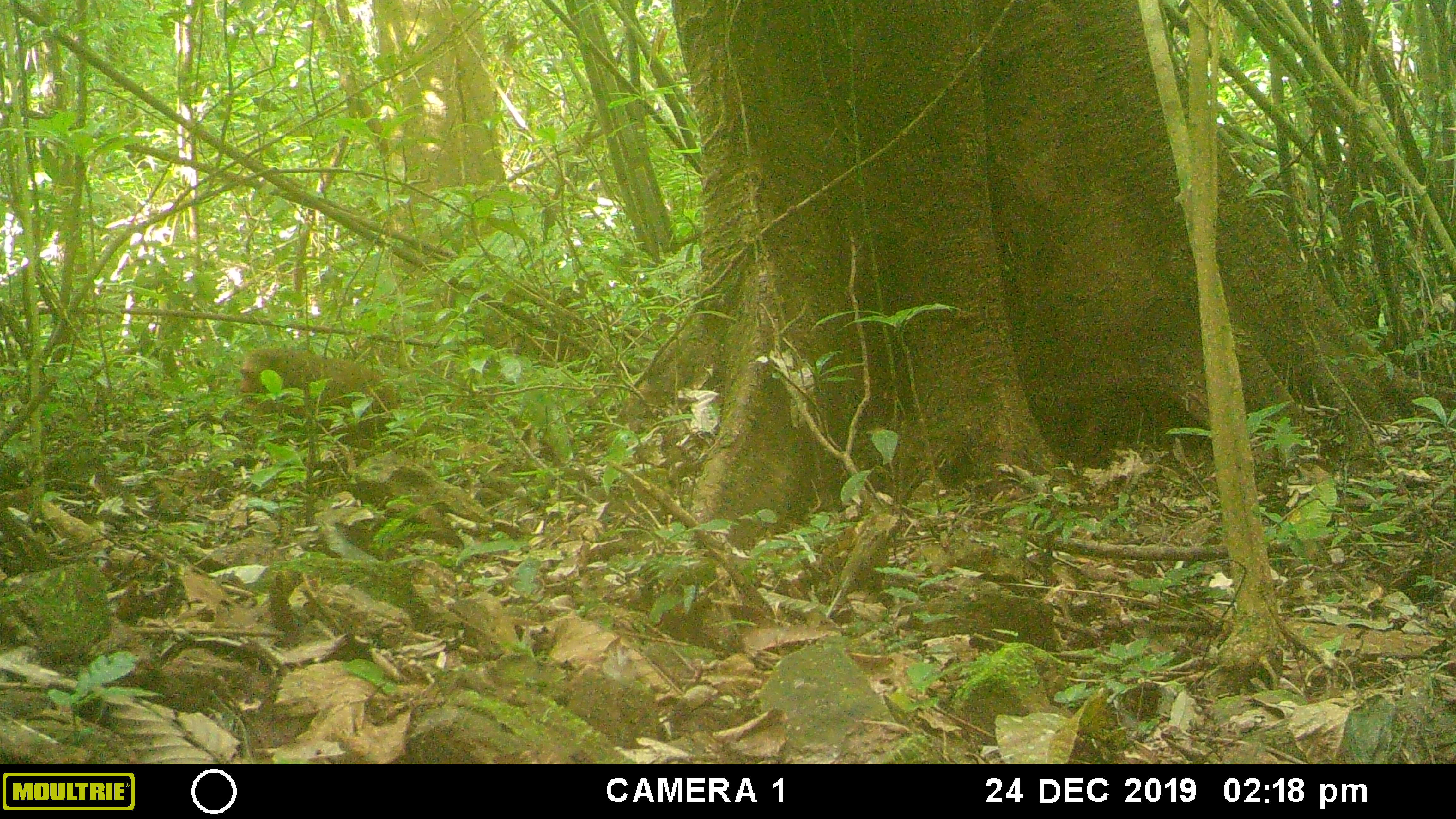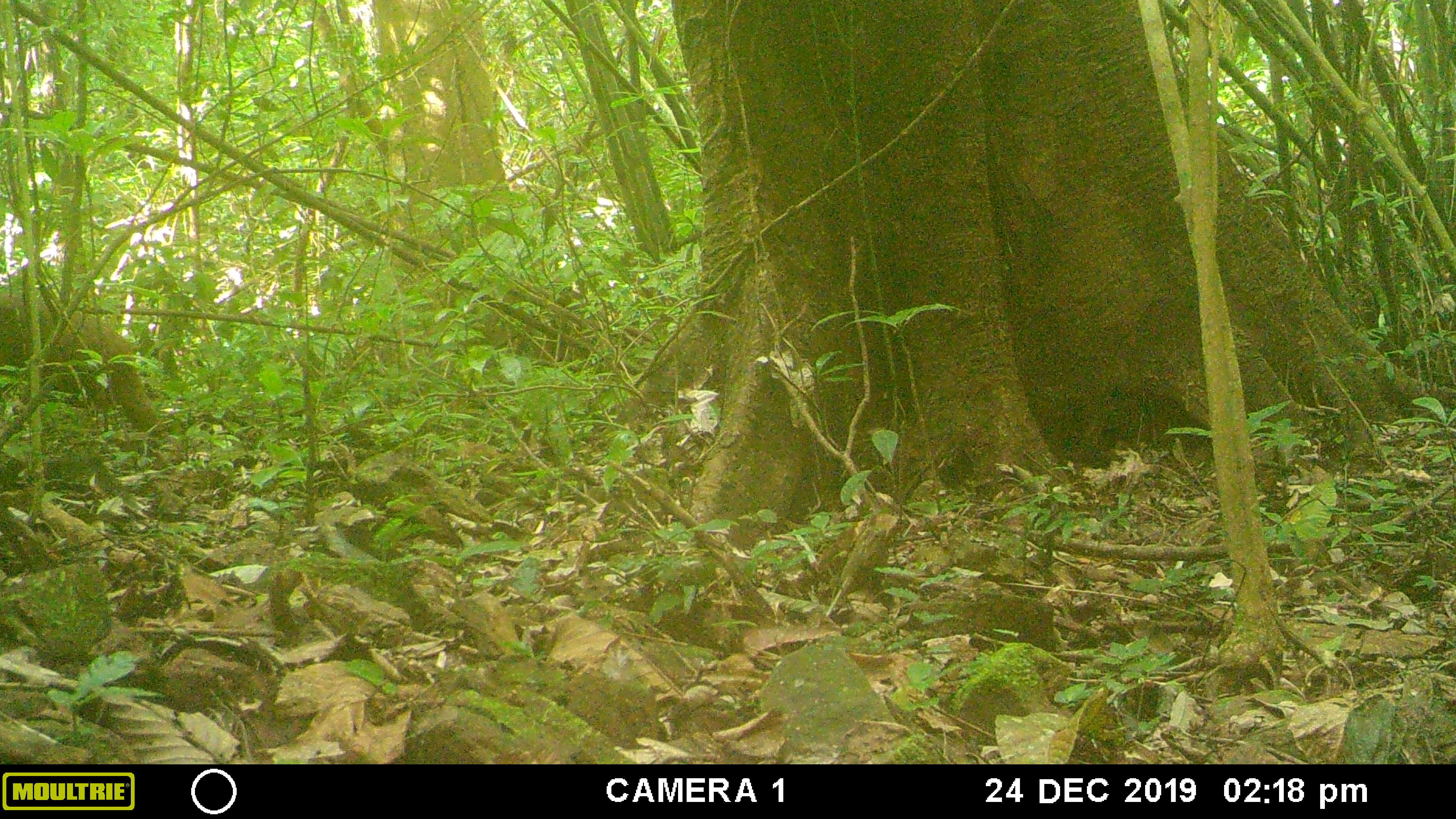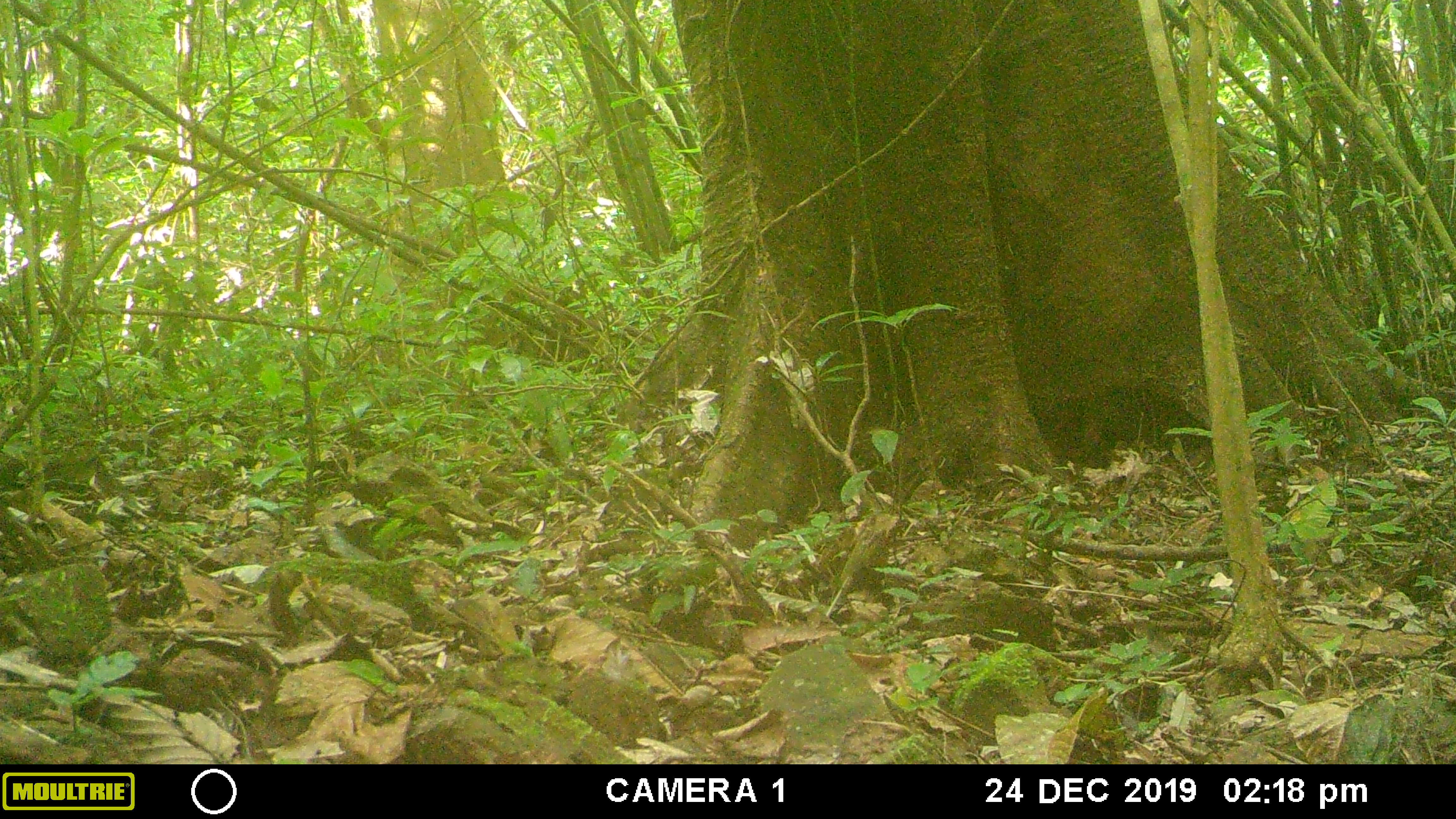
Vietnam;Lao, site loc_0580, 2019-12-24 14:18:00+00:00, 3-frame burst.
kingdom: Animalia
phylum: Chordata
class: Mammalia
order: Primates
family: Cercopithecidae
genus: Macaca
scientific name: Macaca arctoides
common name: stump-tailed macaque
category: stump tailed macaque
Stump tailed macaque (stump-tailed macaque) (Macaca arctoides). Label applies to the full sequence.